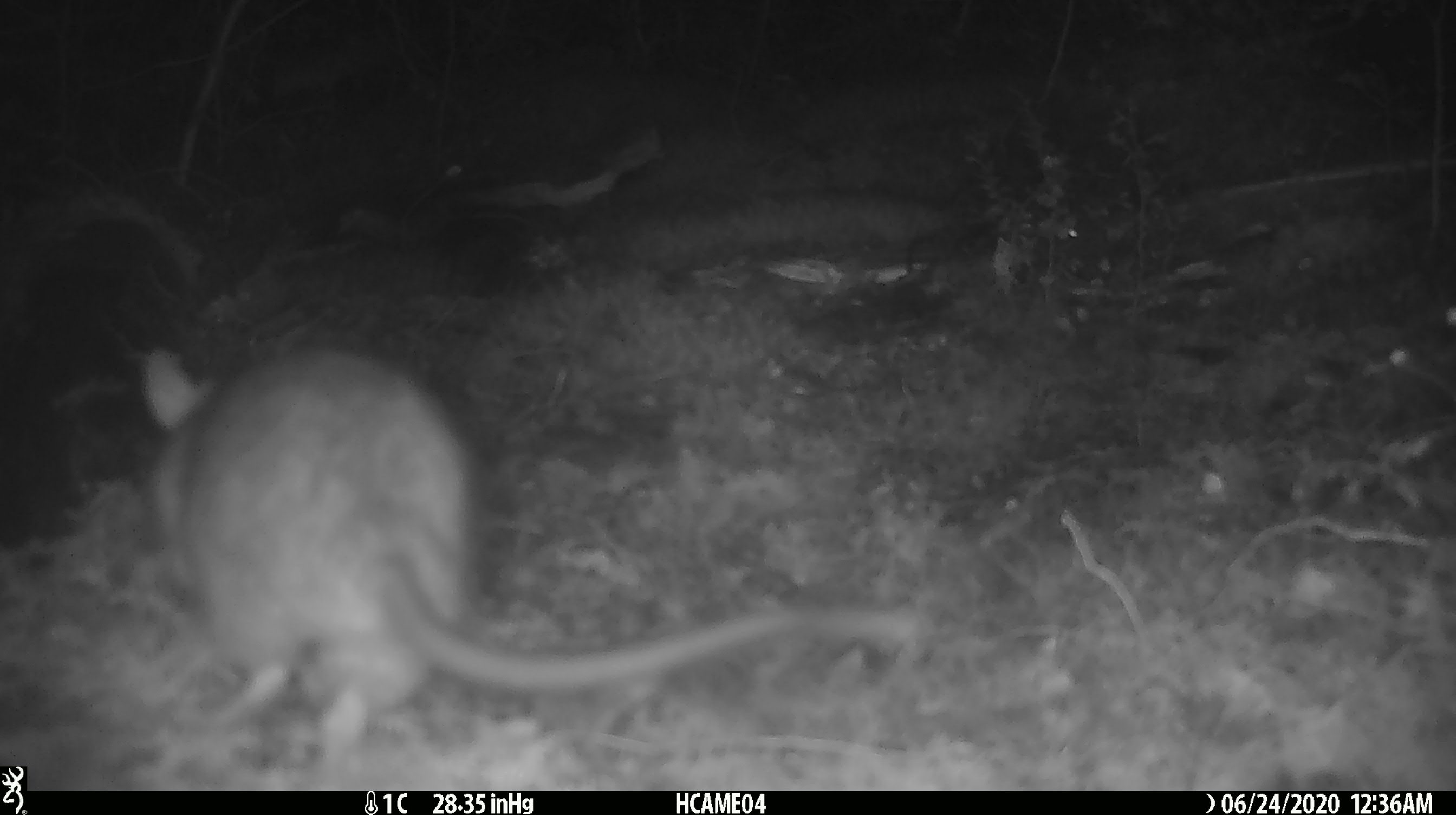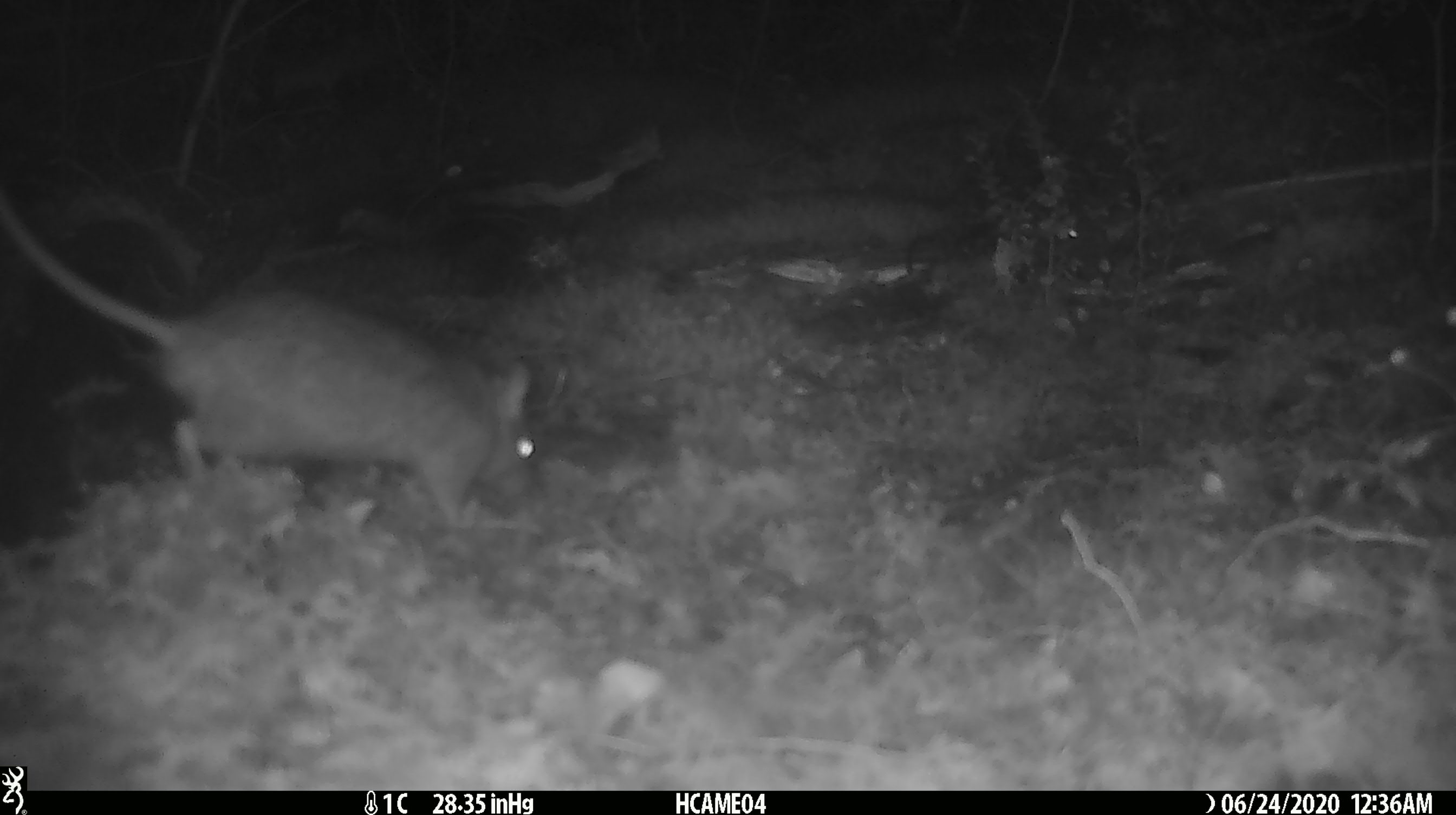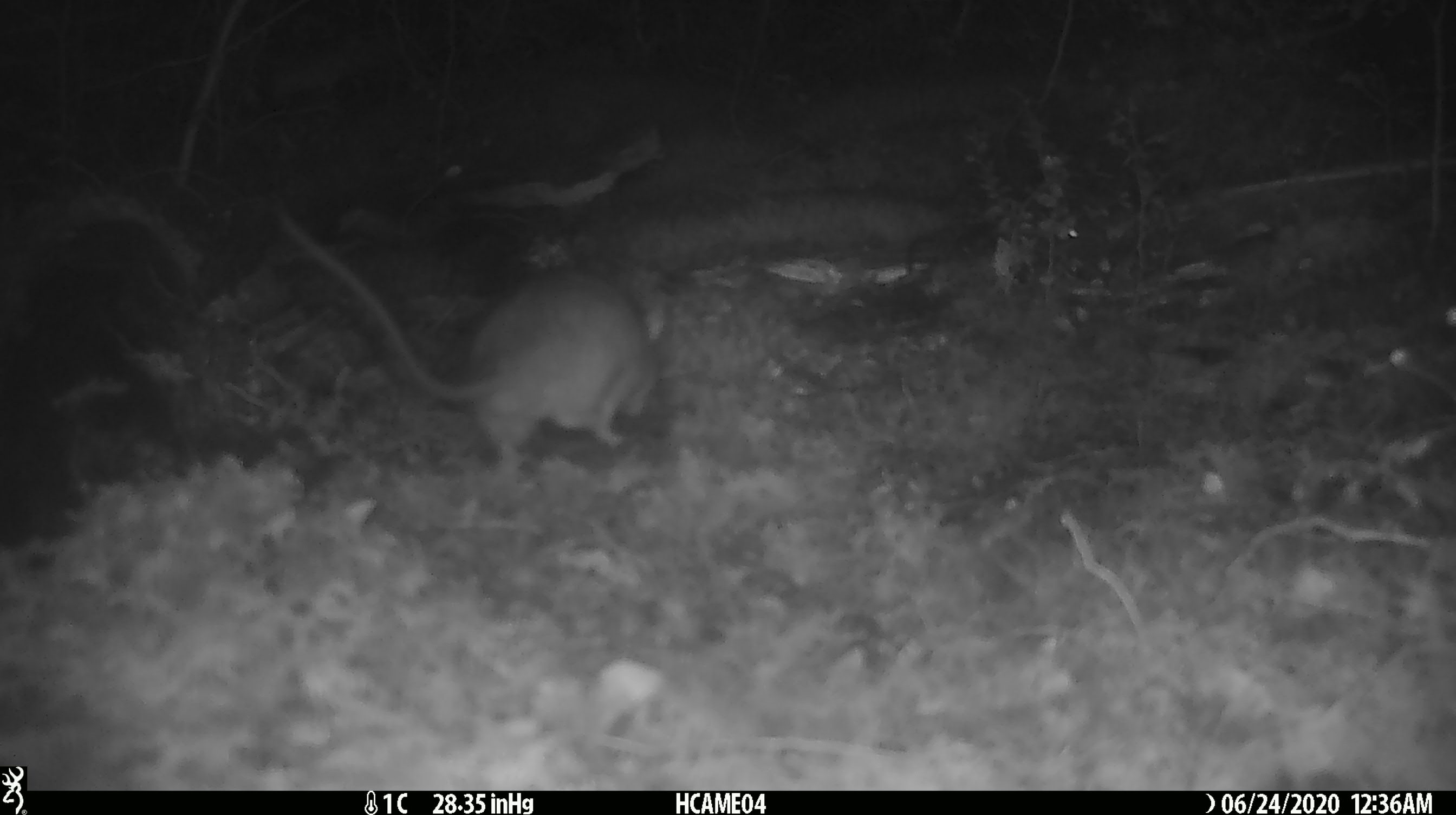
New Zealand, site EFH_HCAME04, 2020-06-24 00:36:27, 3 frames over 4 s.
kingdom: Animalia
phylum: Chordata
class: Mammalia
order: Rodentia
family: Muridae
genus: Rattus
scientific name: Rattus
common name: rat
Rat (Rattus).